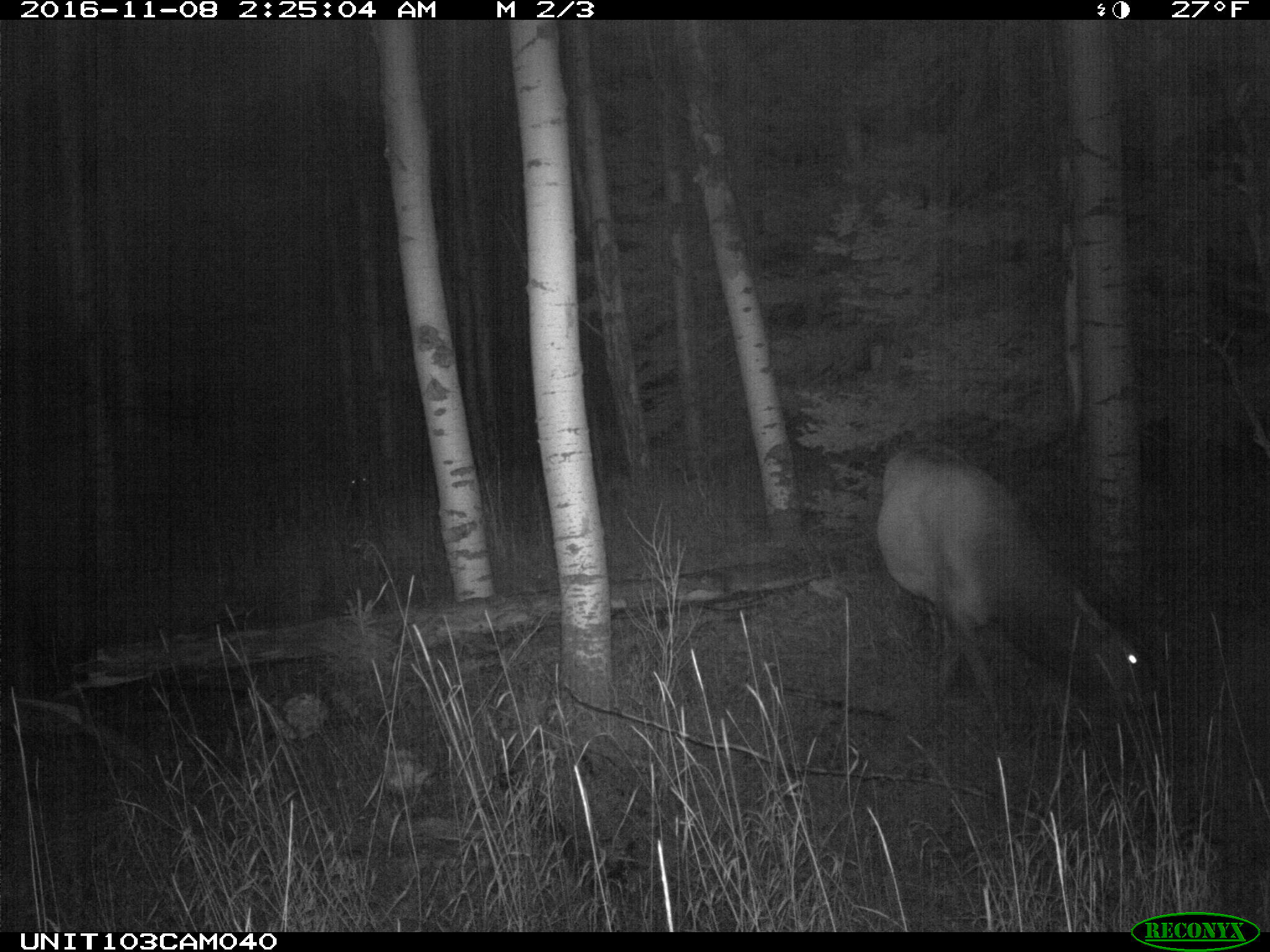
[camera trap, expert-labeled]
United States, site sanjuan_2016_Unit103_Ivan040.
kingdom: Animalia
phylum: Chordata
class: Mammalia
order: Artiodactyla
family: Cervidae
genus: Cervus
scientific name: Cervus elaphus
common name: red deer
Cervus elaphus (red deer).